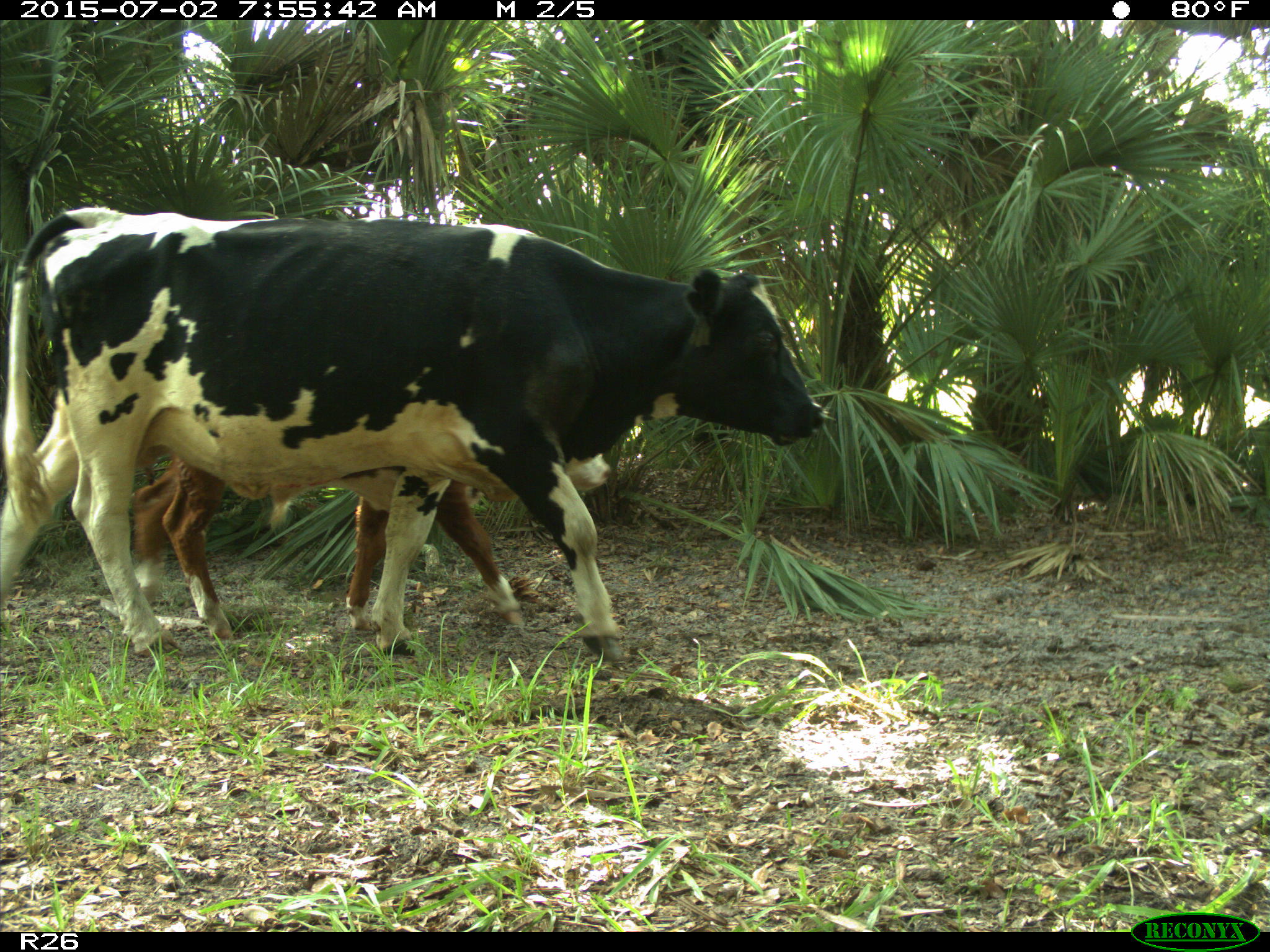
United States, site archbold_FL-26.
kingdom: Animalia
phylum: Chordata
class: Mammalia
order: Artiodactyla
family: Bovidae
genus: Bos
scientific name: Bos taurus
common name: domestic cow